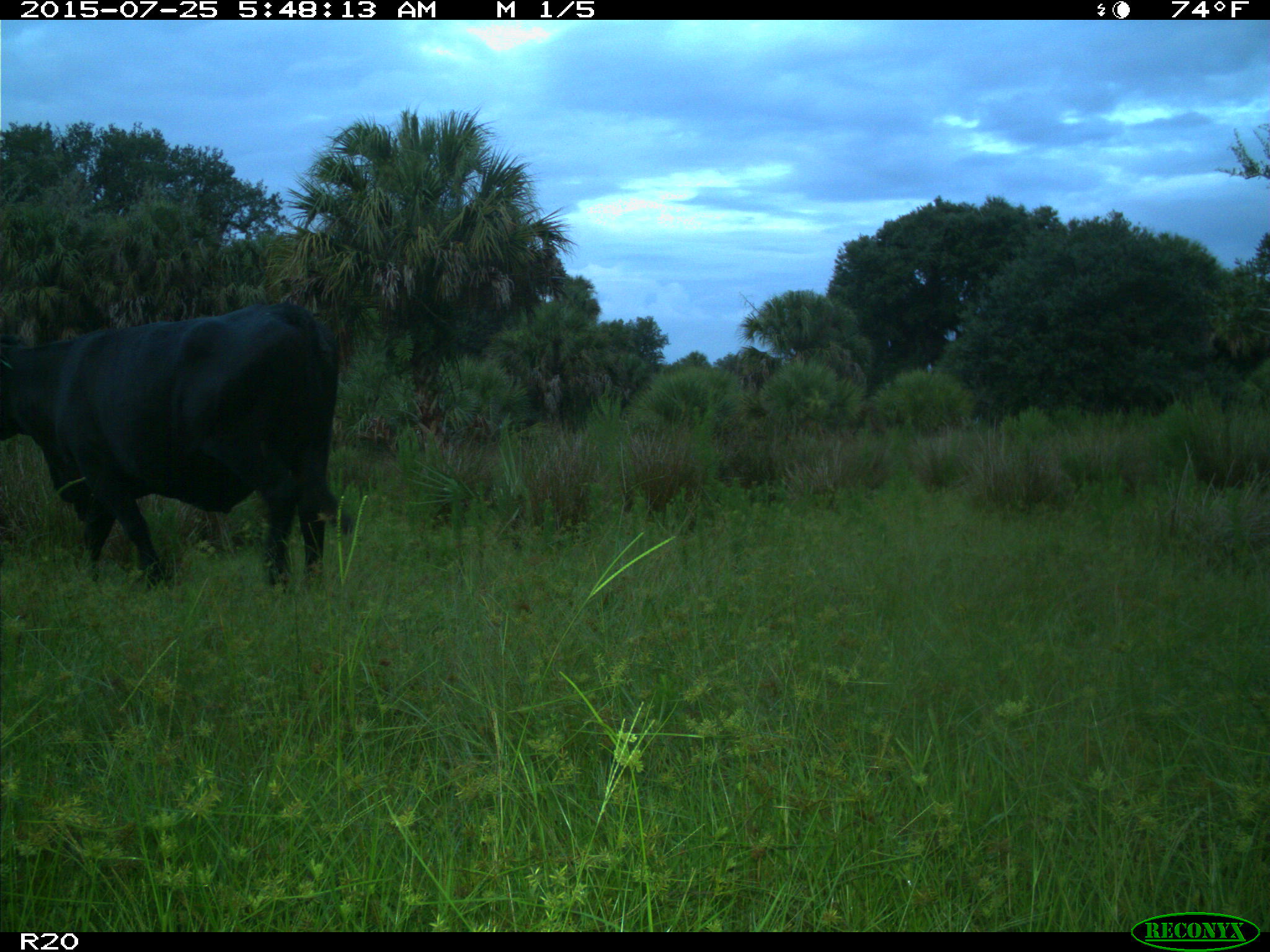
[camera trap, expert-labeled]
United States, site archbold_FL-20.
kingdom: Animalia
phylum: Chordata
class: Mammalia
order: Artiodactyla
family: Bovidae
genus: Bos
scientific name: Bos taurus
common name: domestic cow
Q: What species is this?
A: Bos taurus (domestic cow).